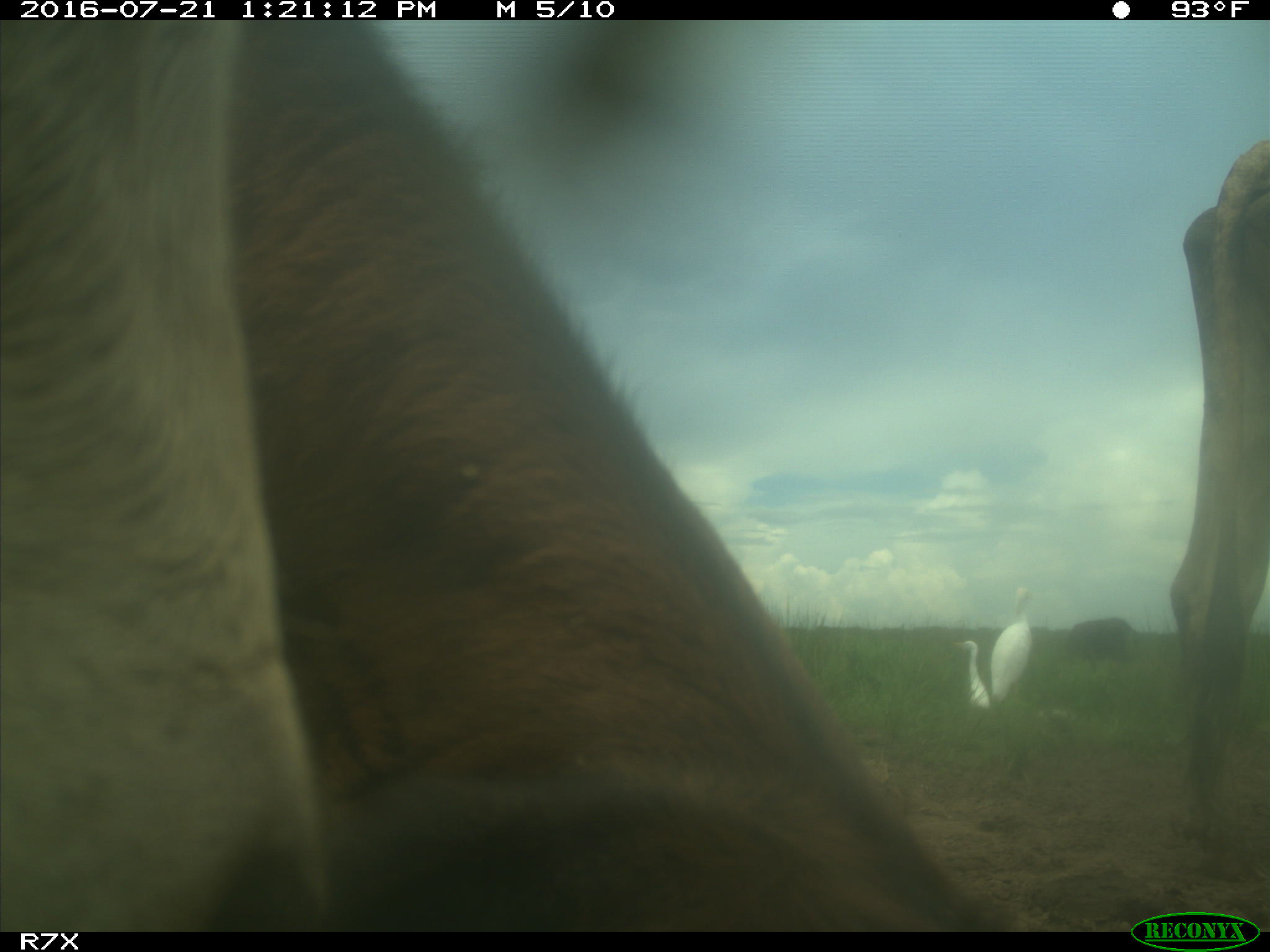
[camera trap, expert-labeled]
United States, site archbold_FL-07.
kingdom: Animalia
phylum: Chordata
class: Mammalia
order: Artiodactyla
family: Bovidae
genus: Bos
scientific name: Bos taurus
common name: domestic cow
Bos taurus (domestic cow).